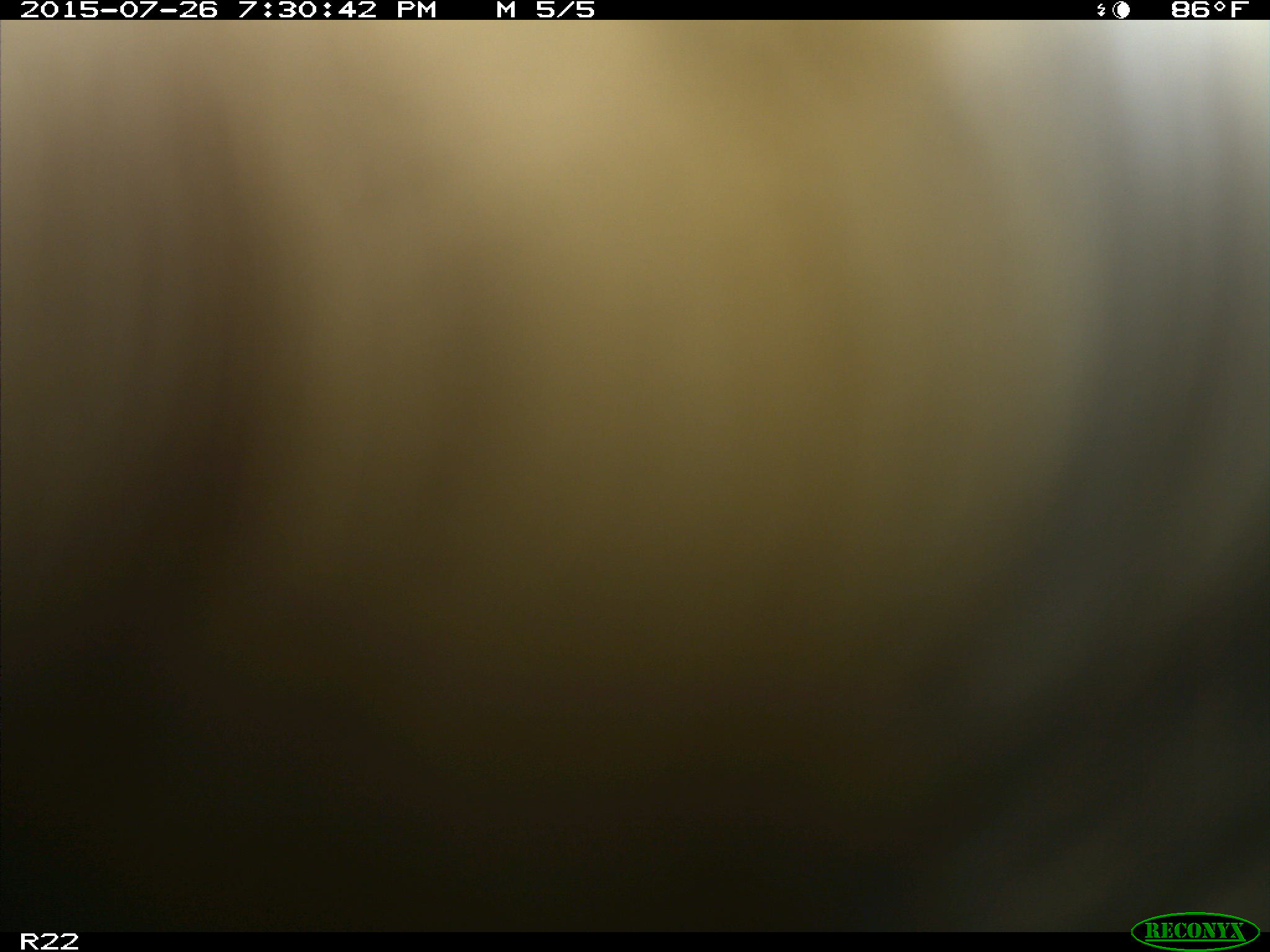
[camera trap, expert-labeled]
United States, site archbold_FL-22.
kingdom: Animalia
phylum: Chordata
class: Mammalia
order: Artiodactyla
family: Bovidae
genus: Bos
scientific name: Bos taurus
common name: domestic cow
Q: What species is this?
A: Bos taurus (domestic cow).